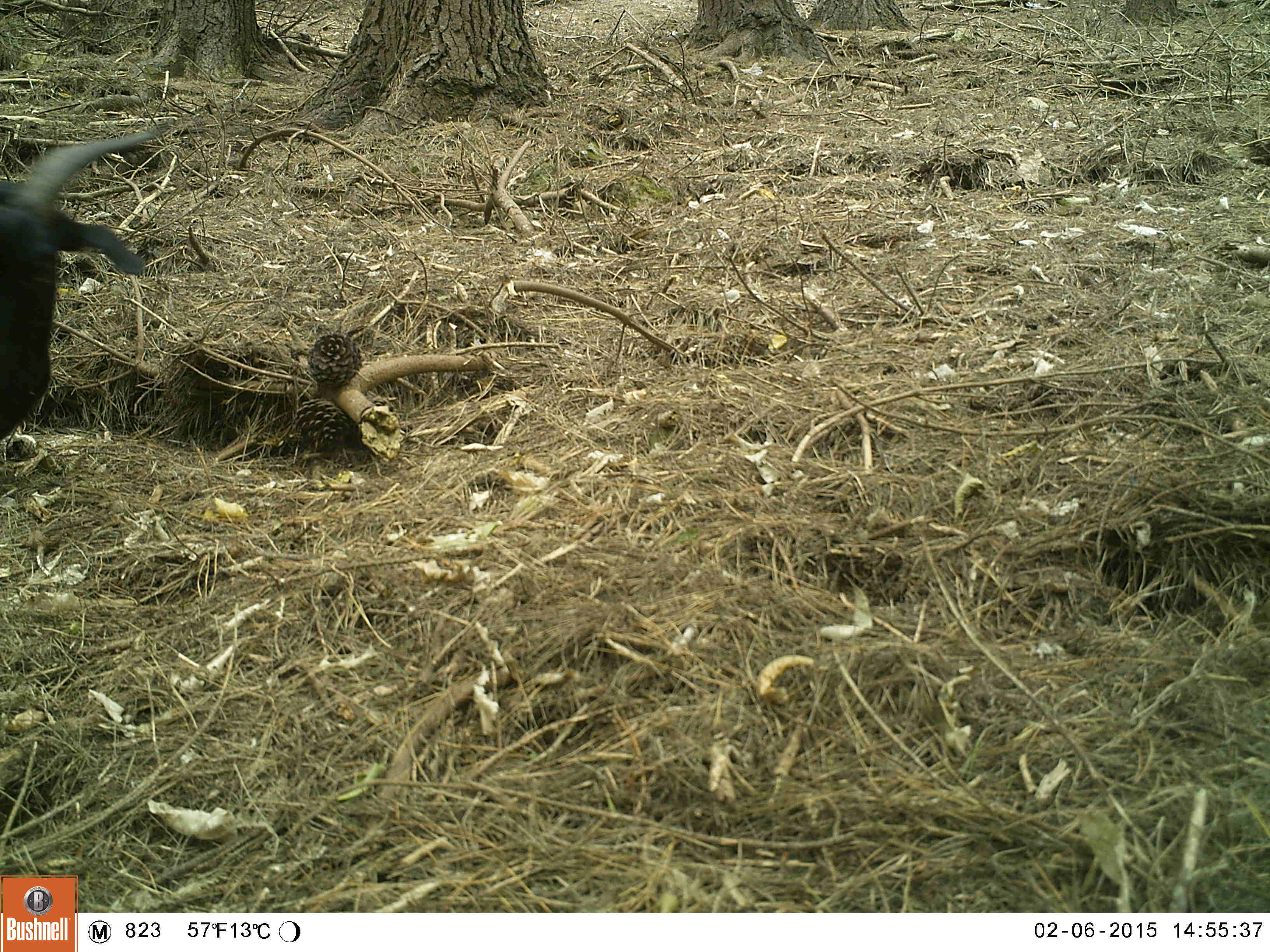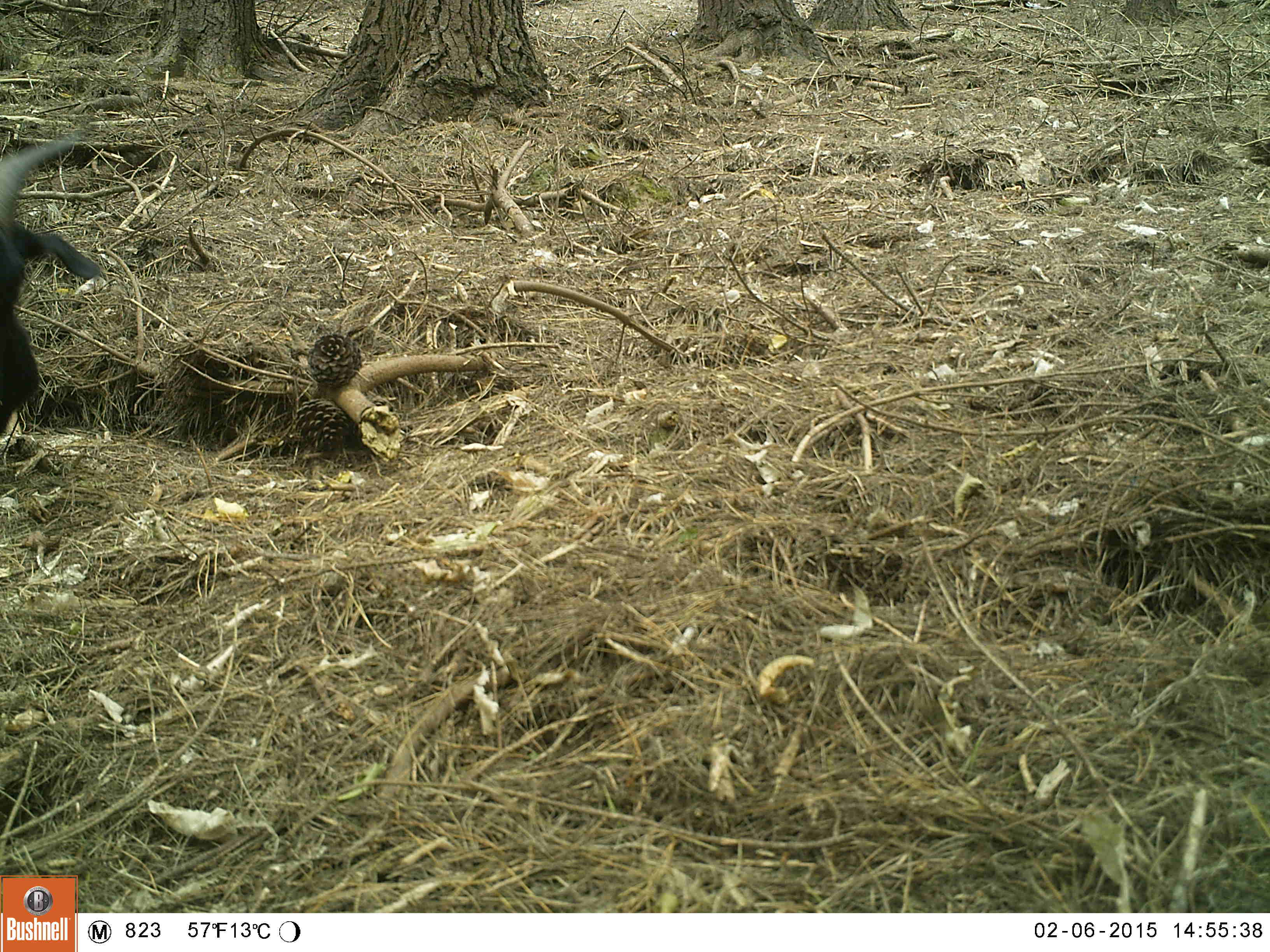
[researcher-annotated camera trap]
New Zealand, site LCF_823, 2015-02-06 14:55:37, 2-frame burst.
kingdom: Animalia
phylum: Chordata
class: Mammalia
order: Artiodactyla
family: Bovidae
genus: Capra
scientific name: Capra hircus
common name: goat